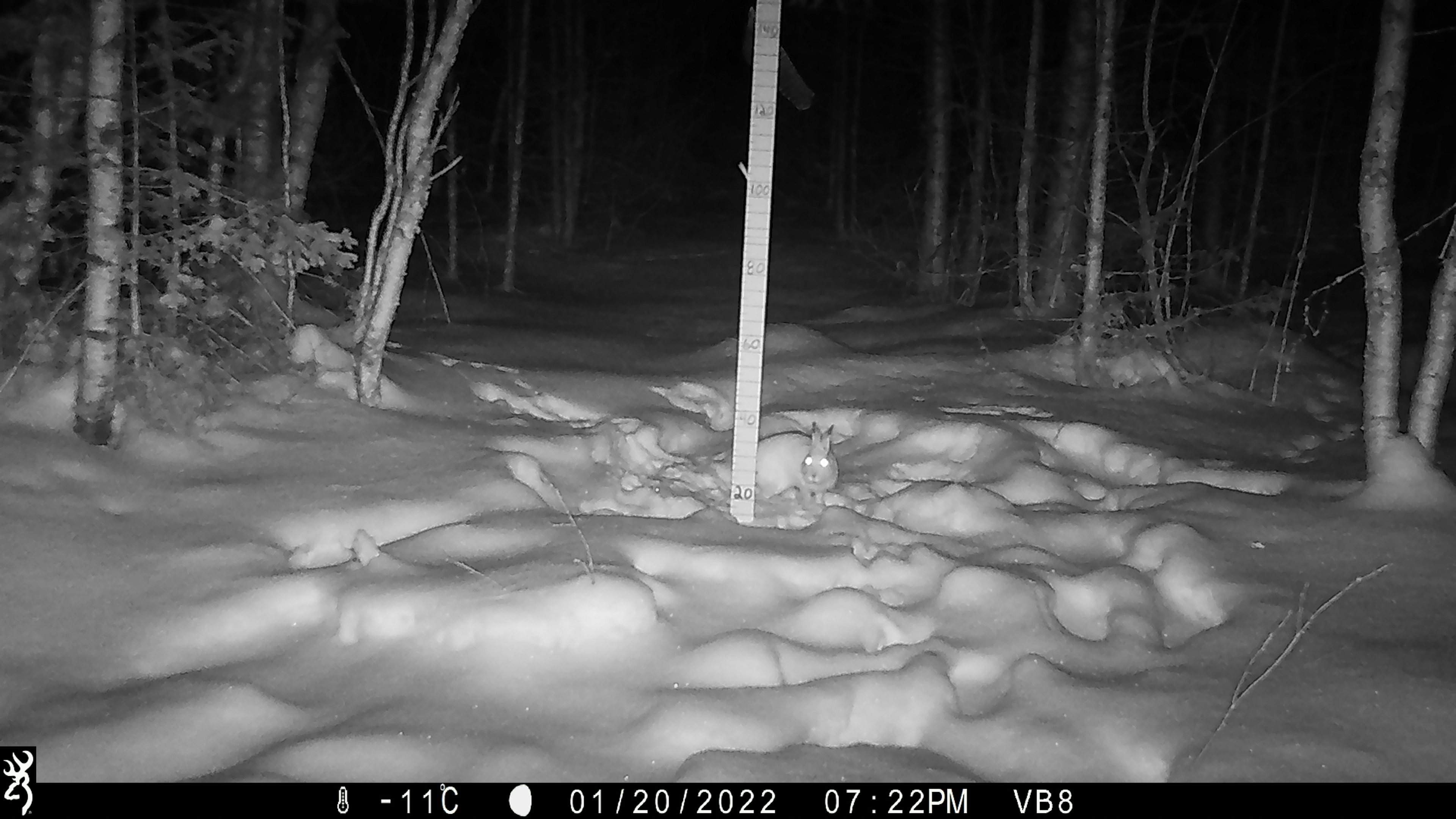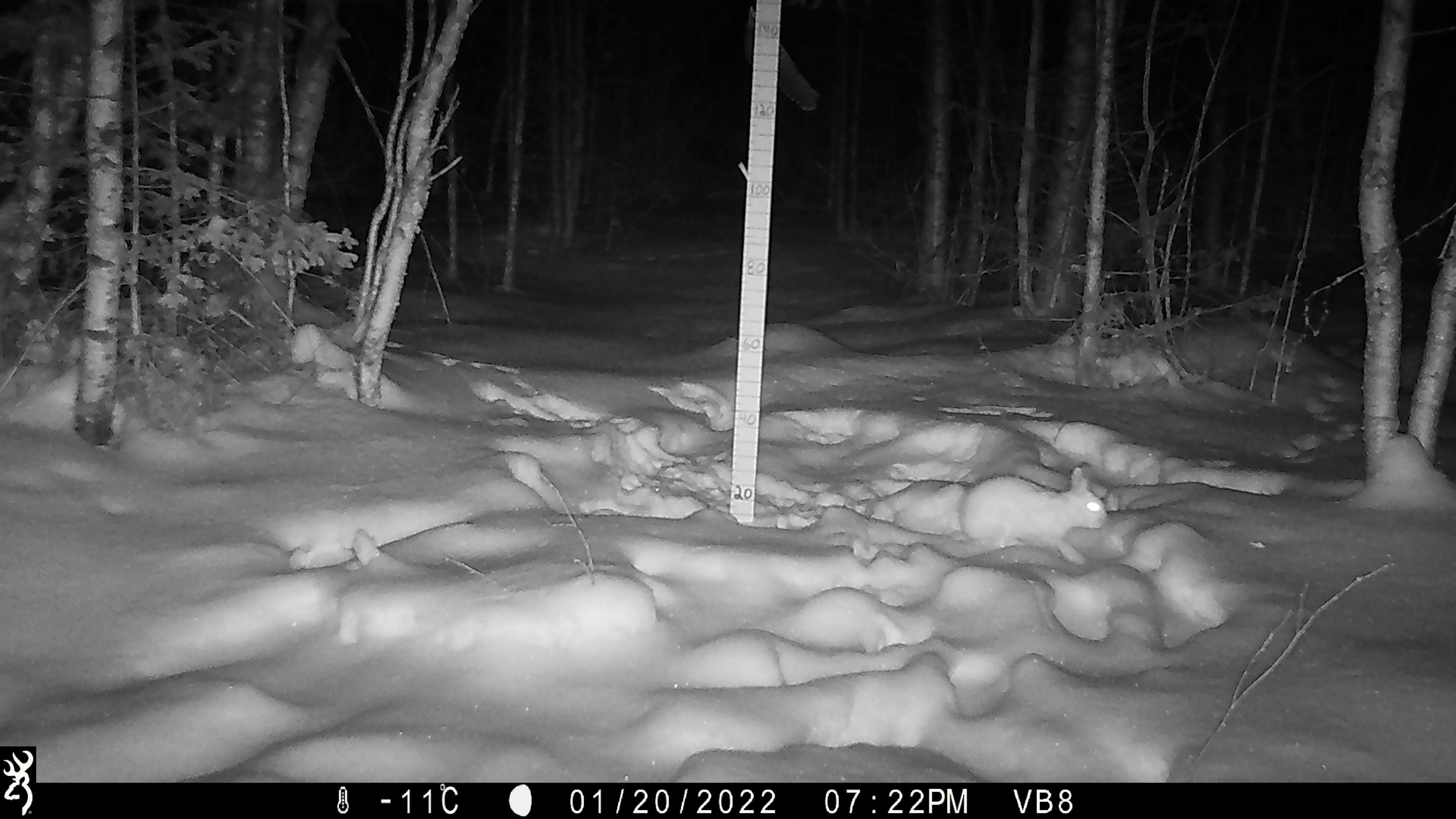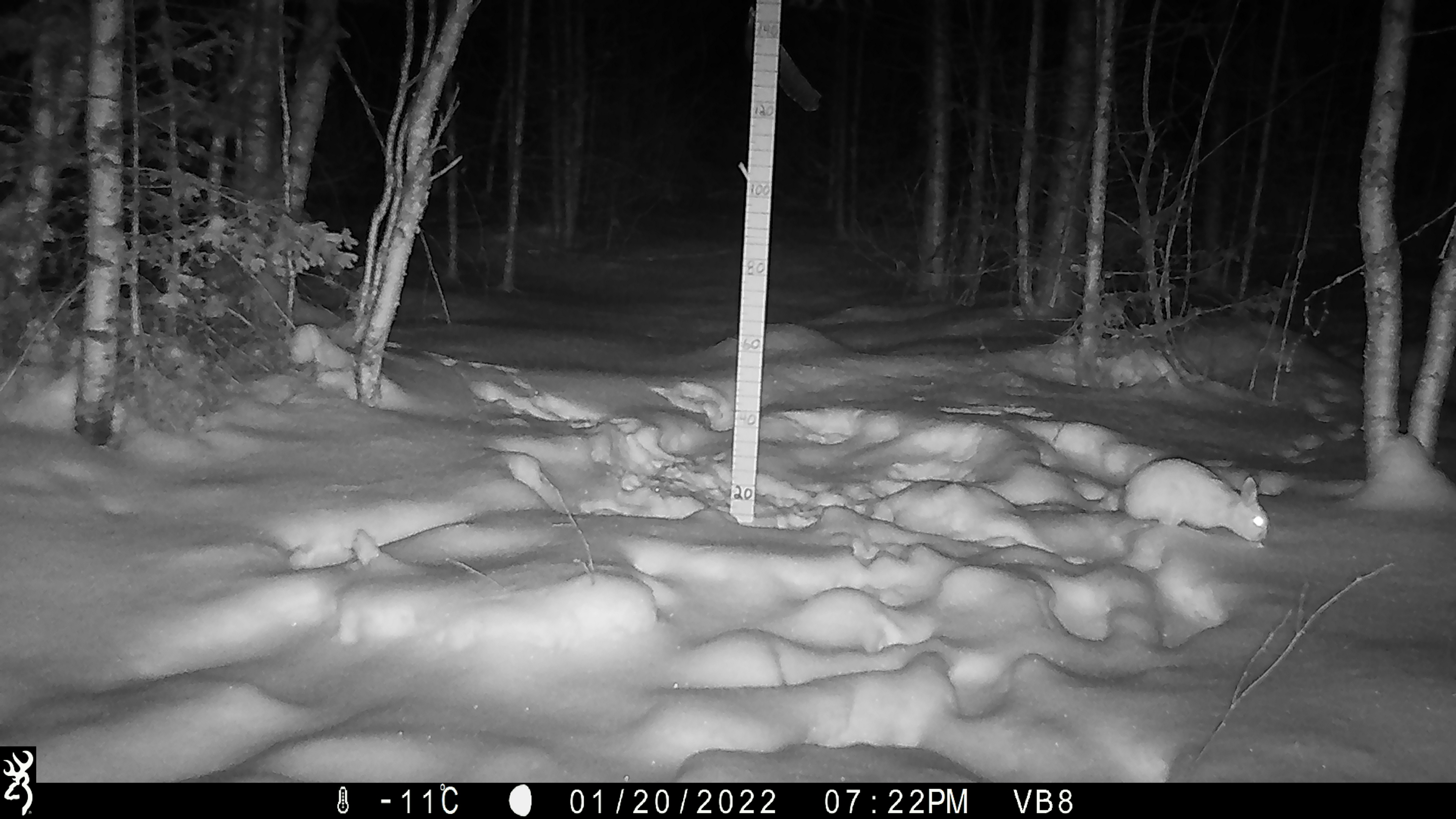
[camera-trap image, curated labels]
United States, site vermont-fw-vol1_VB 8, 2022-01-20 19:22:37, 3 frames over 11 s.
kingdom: Animalia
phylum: Chordata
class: Mammalia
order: Lagomorpha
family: Leporidae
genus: Lepus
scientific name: Lepus americanus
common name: snowshoe hare